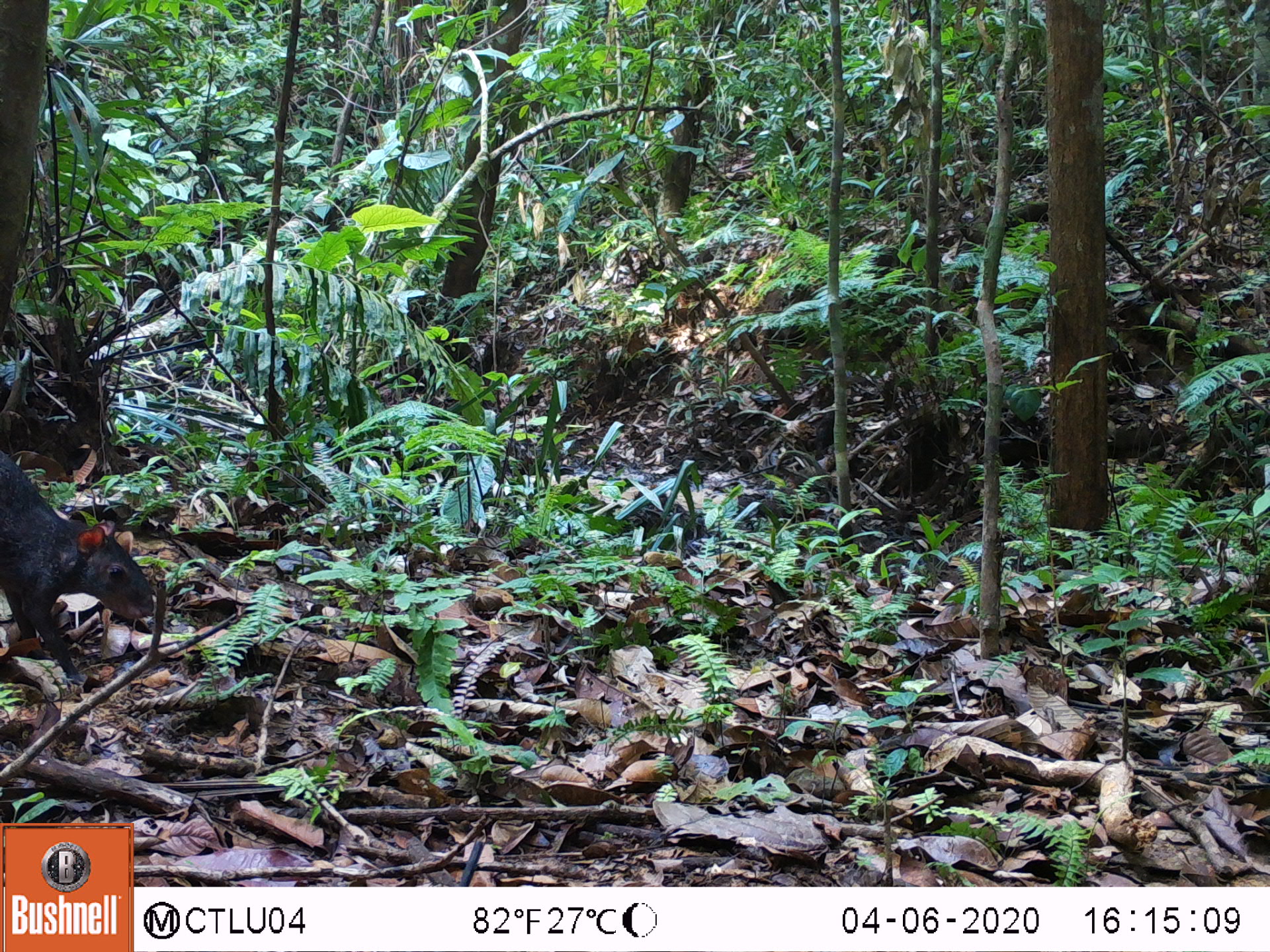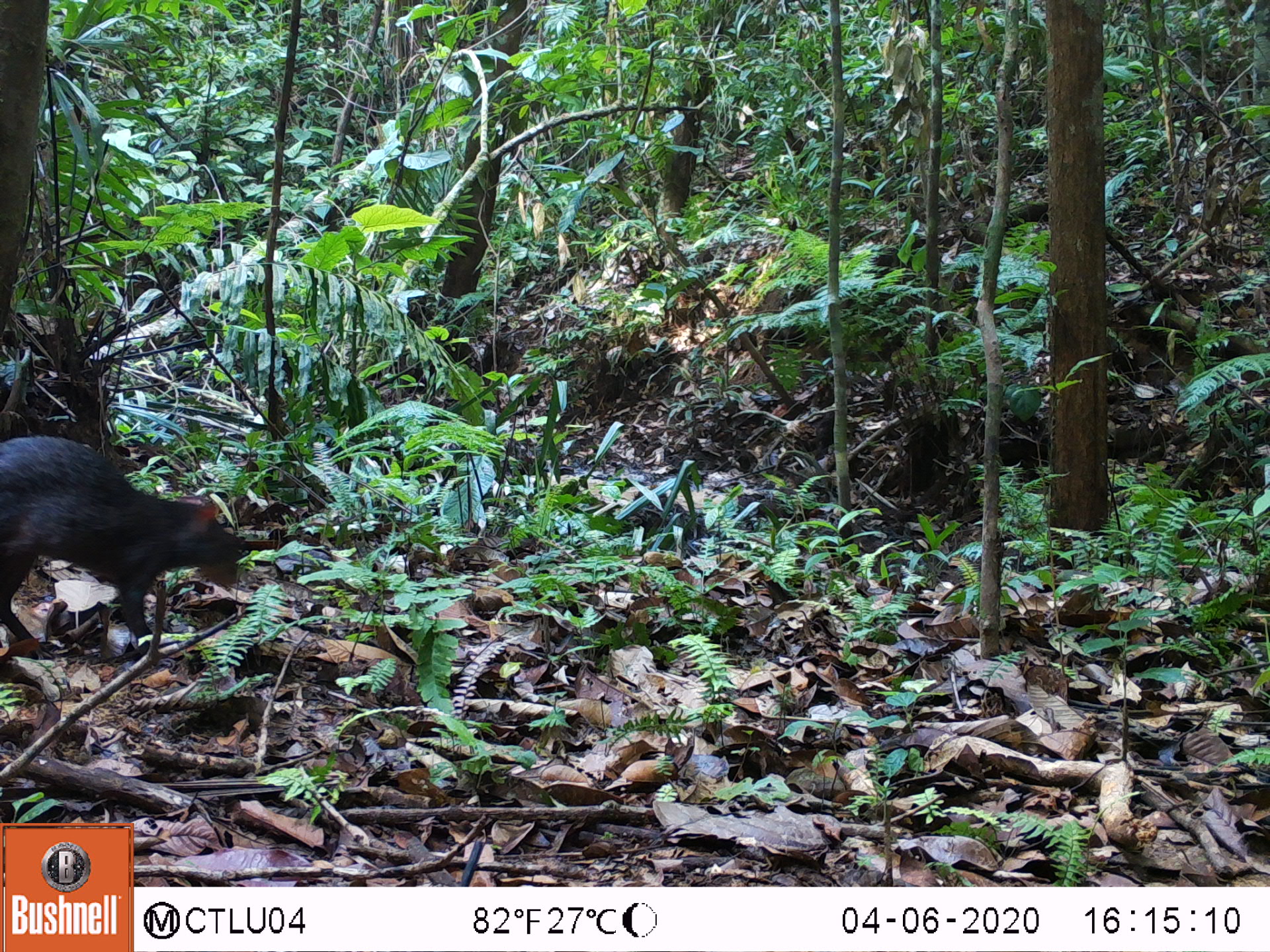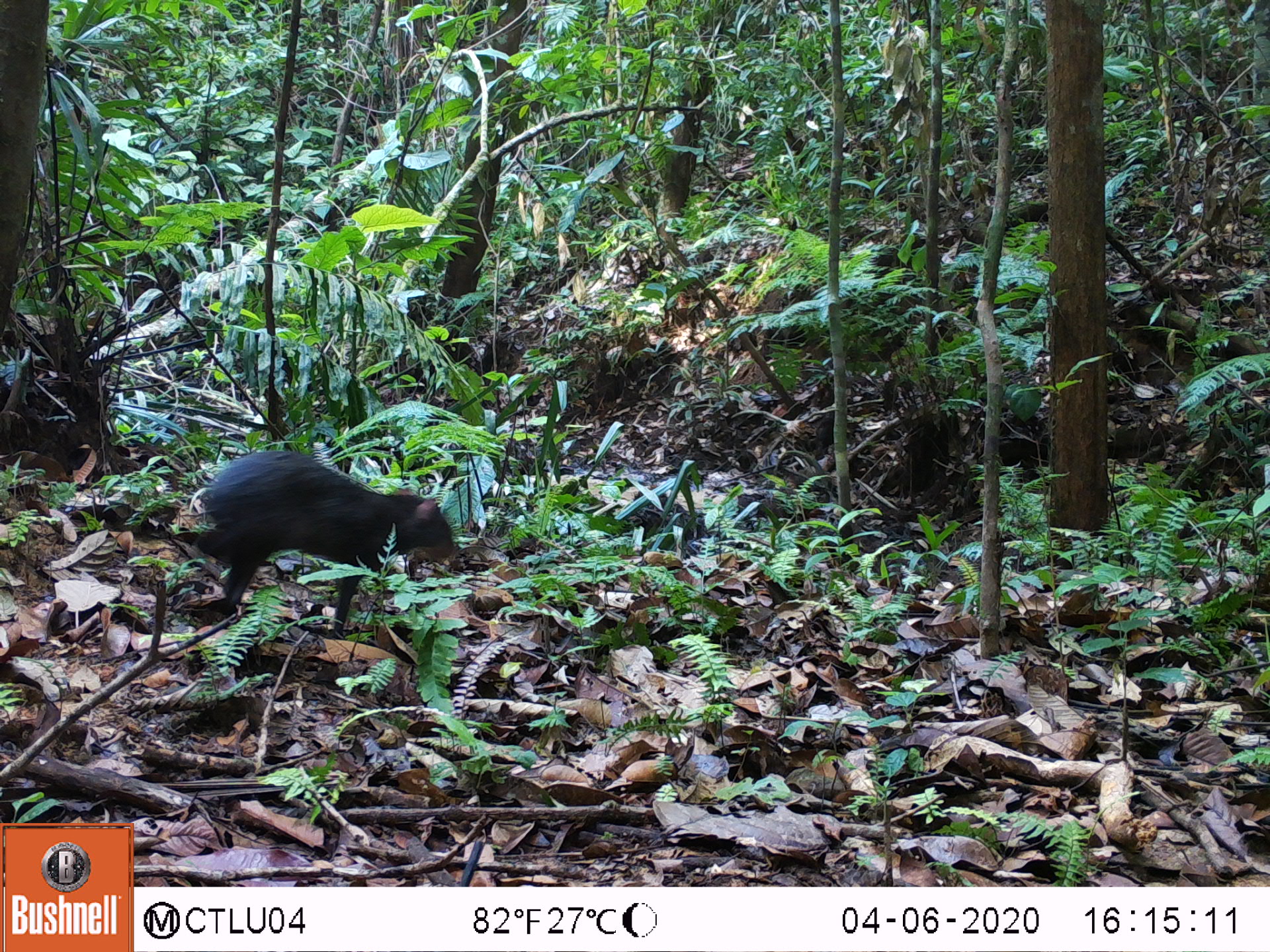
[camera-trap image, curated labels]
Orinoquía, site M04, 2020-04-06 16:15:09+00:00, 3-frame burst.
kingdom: Animalia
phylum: Chordata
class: Mammalia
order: Rodentia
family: Dasyproctidae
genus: Dasyprocta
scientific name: Dasyprocta fuliginosa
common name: black agouti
Black agouti (Dasyprocta fuliginosa).